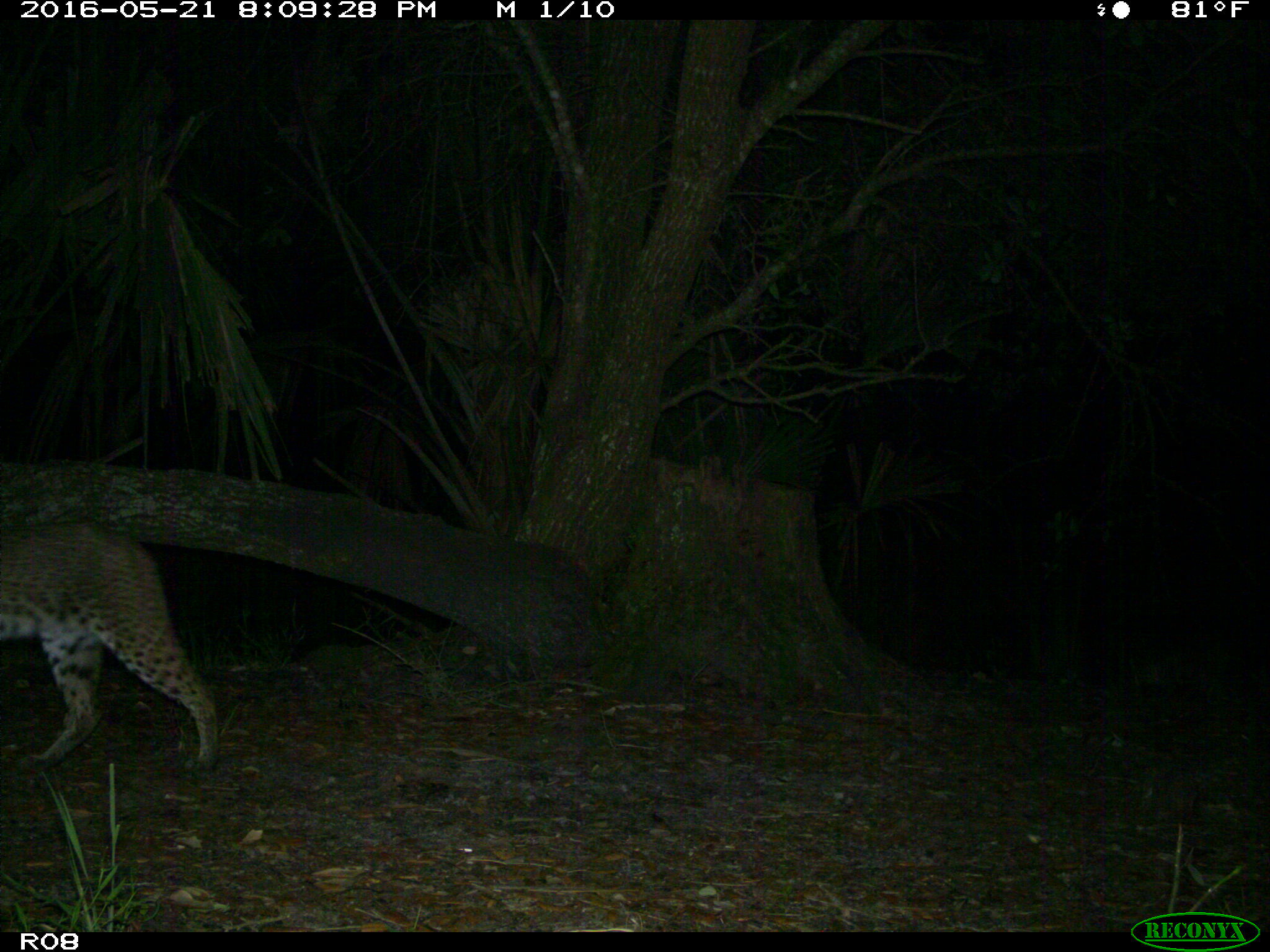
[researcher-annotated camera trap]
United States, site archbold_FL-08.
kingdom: Animalia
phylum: Chordata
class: Mammalia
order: Carnivora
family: Felidae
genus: Lynx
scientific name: Lynx rufus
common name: bobcat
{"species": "Lynx rufus (bobcat)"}